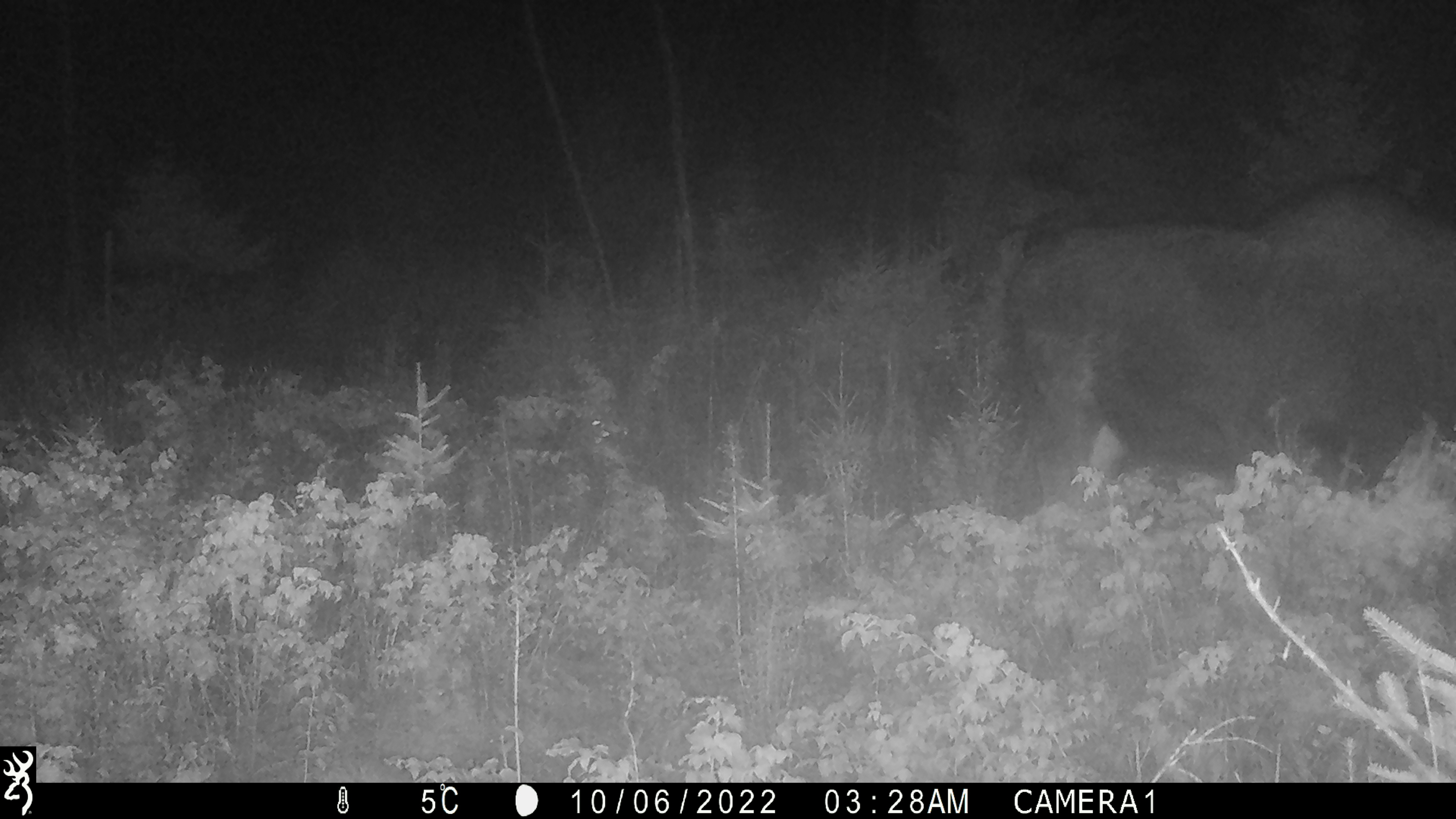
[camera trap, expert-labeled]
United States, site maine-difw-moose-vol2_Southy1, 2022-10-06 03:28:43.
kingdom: Animalia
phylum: Chordata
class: Mammalia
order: Artiodactyla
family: Cervidae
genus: Alces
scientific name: Alces alces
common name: moose